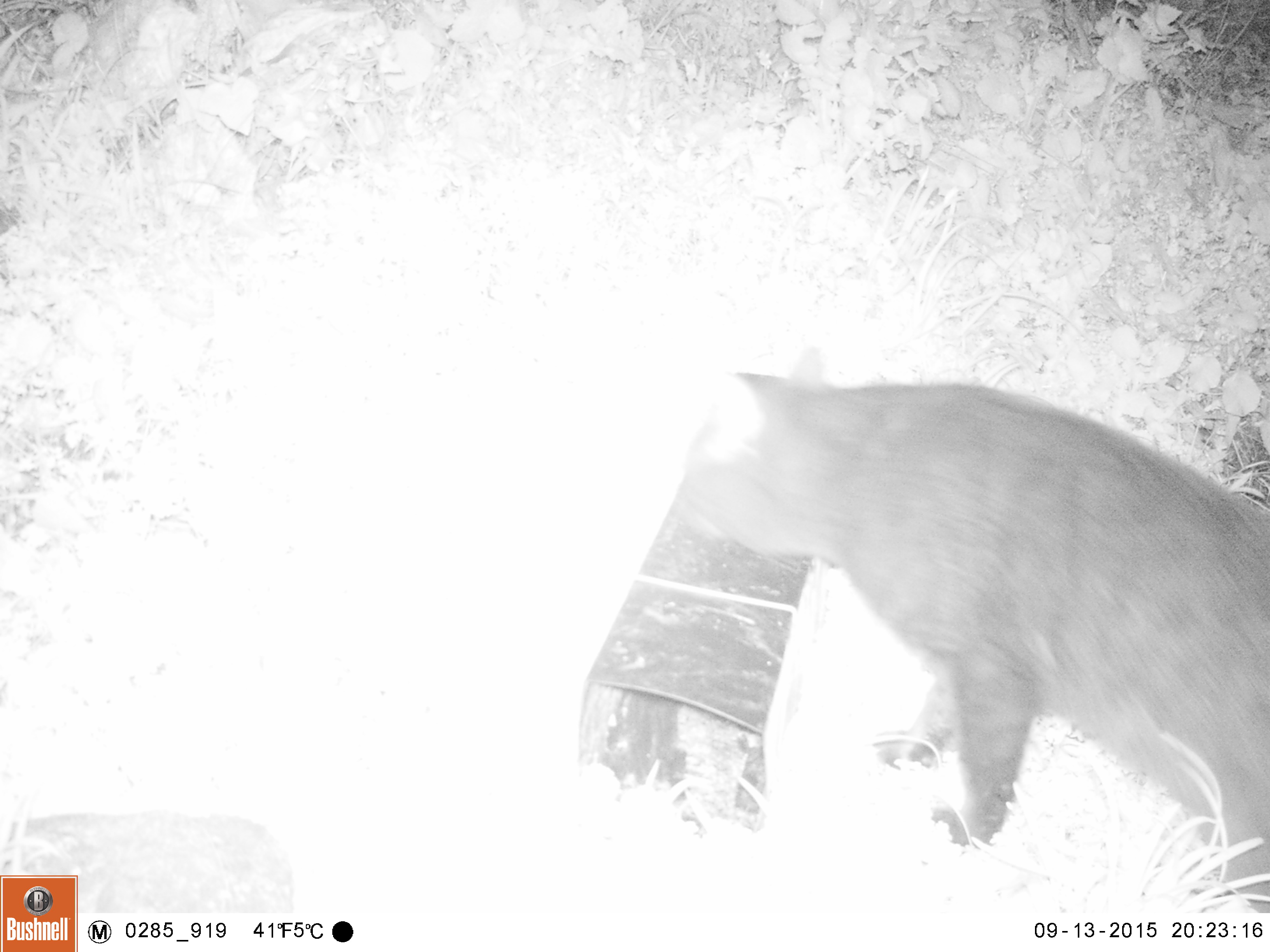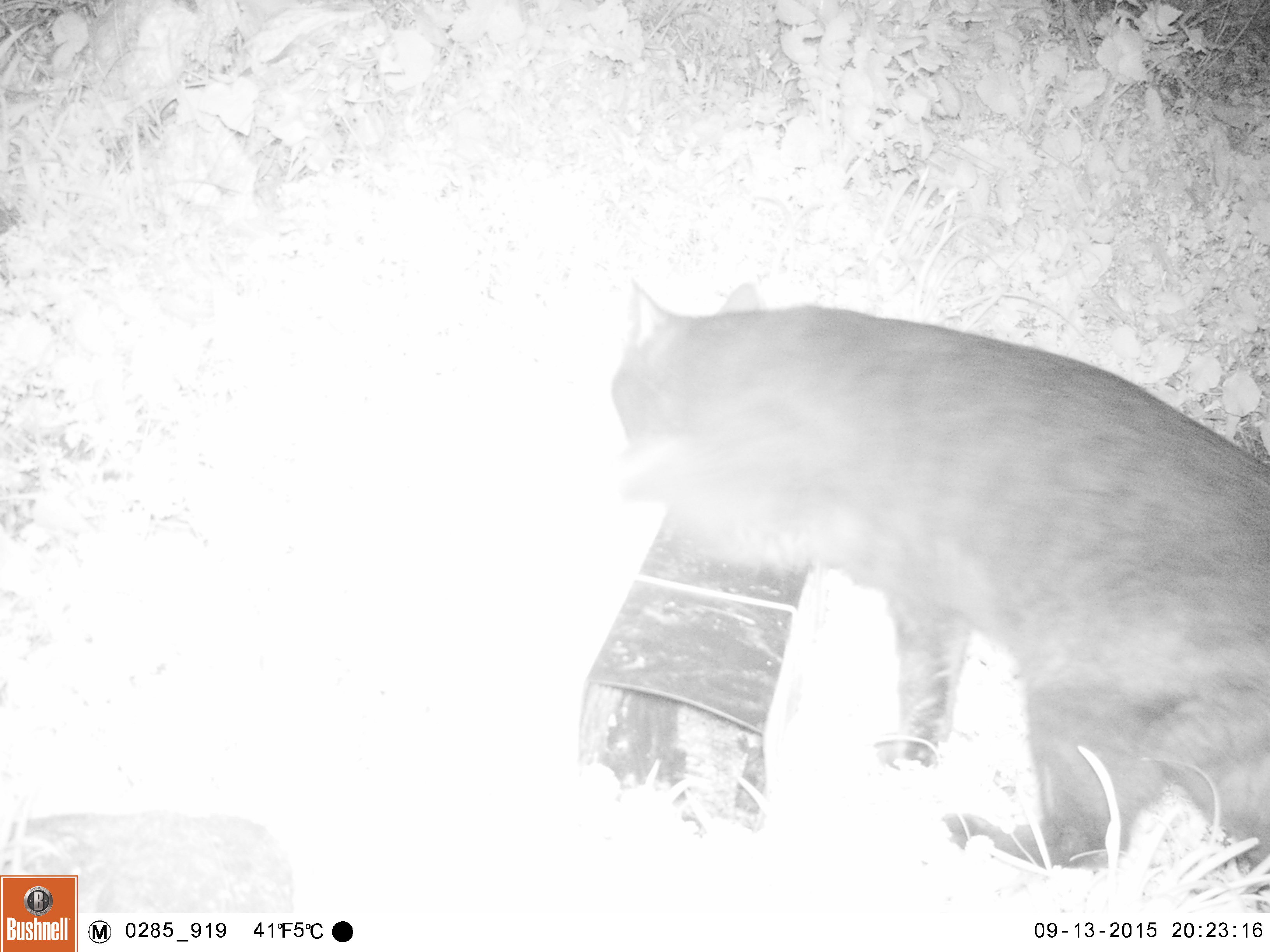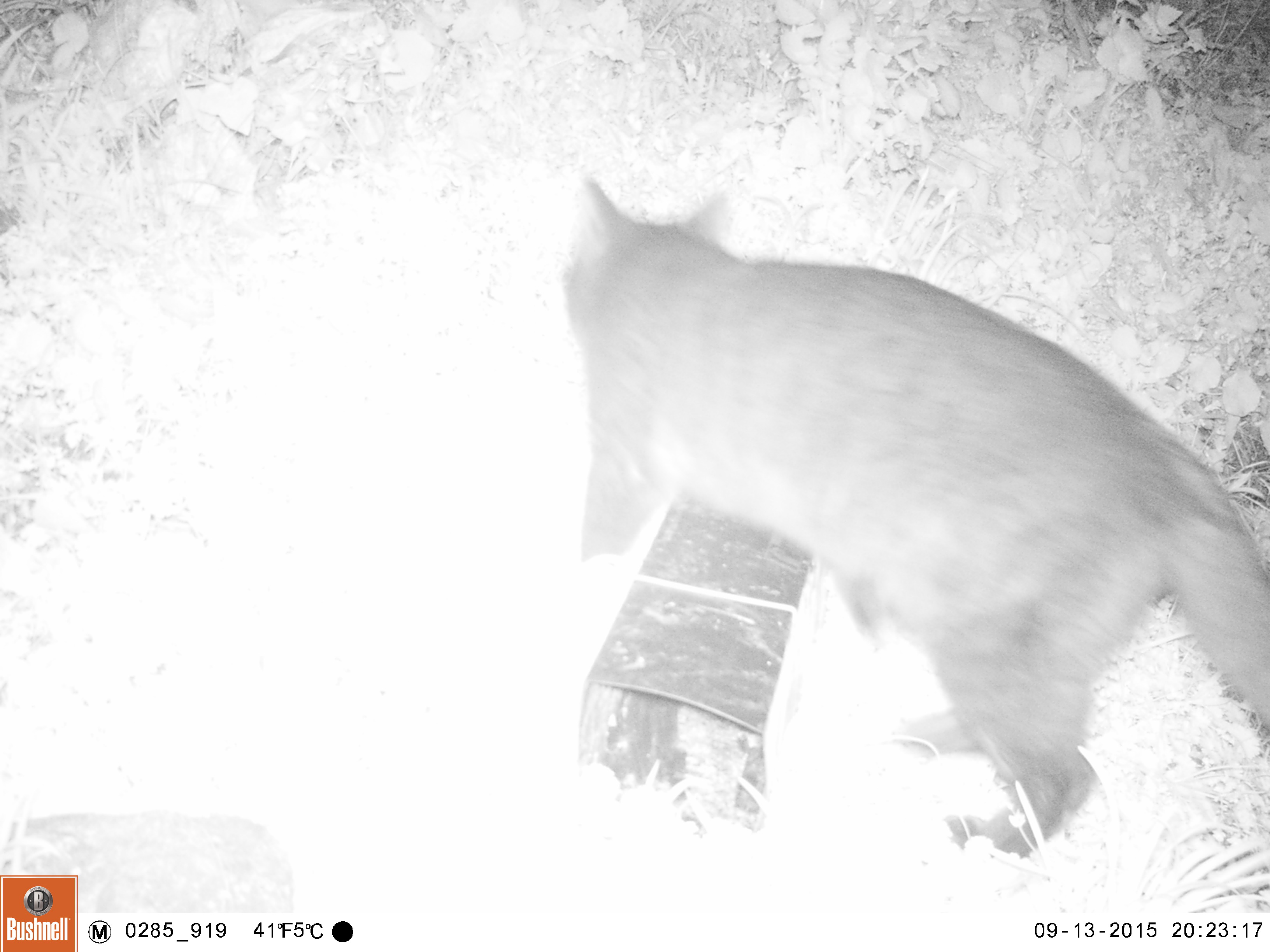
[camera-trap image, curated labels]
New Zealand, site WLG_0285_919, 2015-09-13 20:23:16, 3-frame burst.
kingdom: Animalia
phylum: Chordata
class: Mammalia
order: Carnivora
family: Felidae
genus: Felis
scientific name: Felis catus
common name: domestic cat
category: cat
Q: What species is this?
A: Cat (domestic cat) (Felis catus).